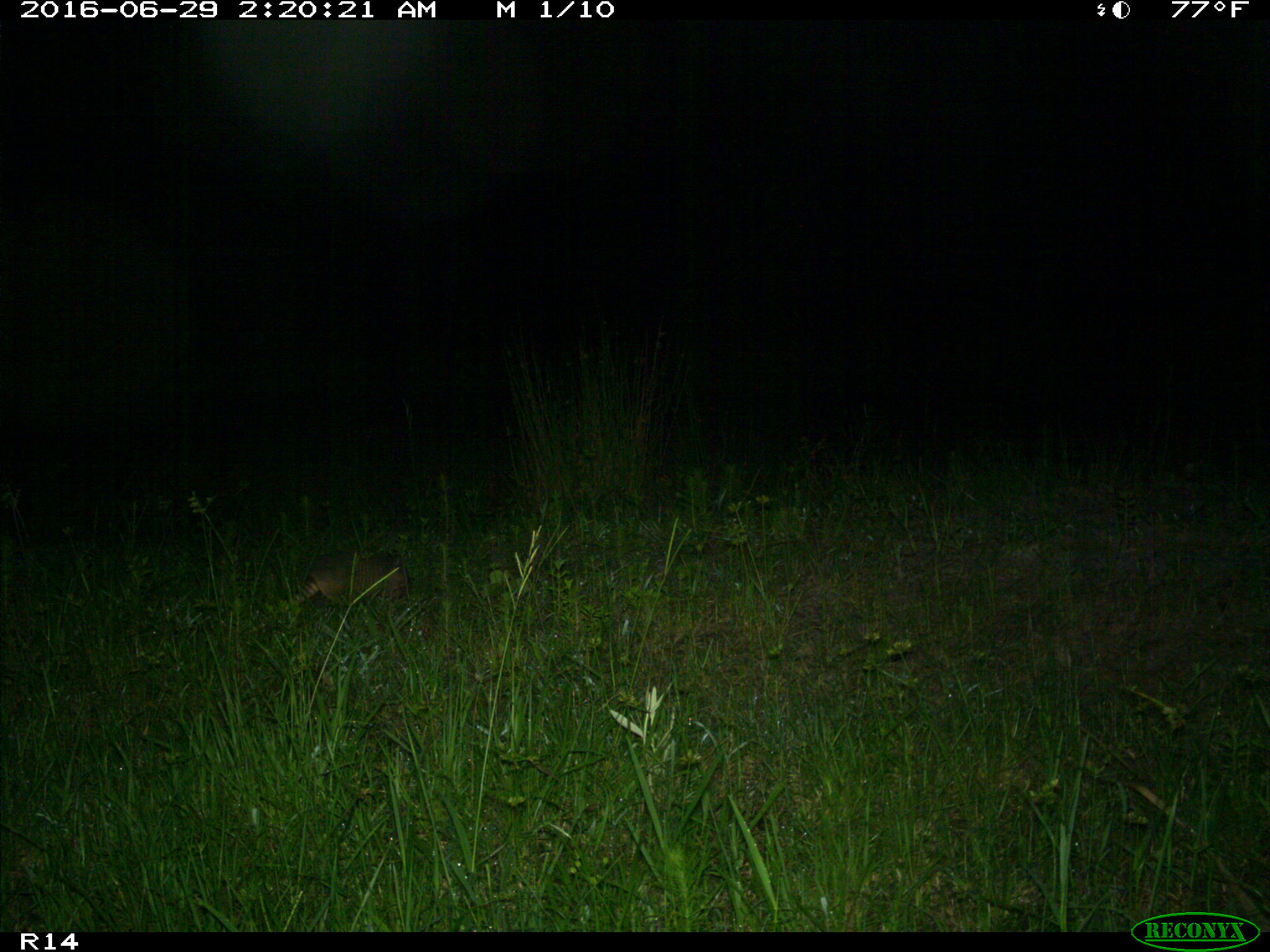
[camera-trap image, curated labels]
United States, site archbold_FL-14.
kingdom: Animalia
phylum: Chordata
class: Mammalia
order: Cingulata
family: Dasypodidae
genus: Dasypus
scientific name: Dasypus novemcinctus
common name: nine-banded armadillo